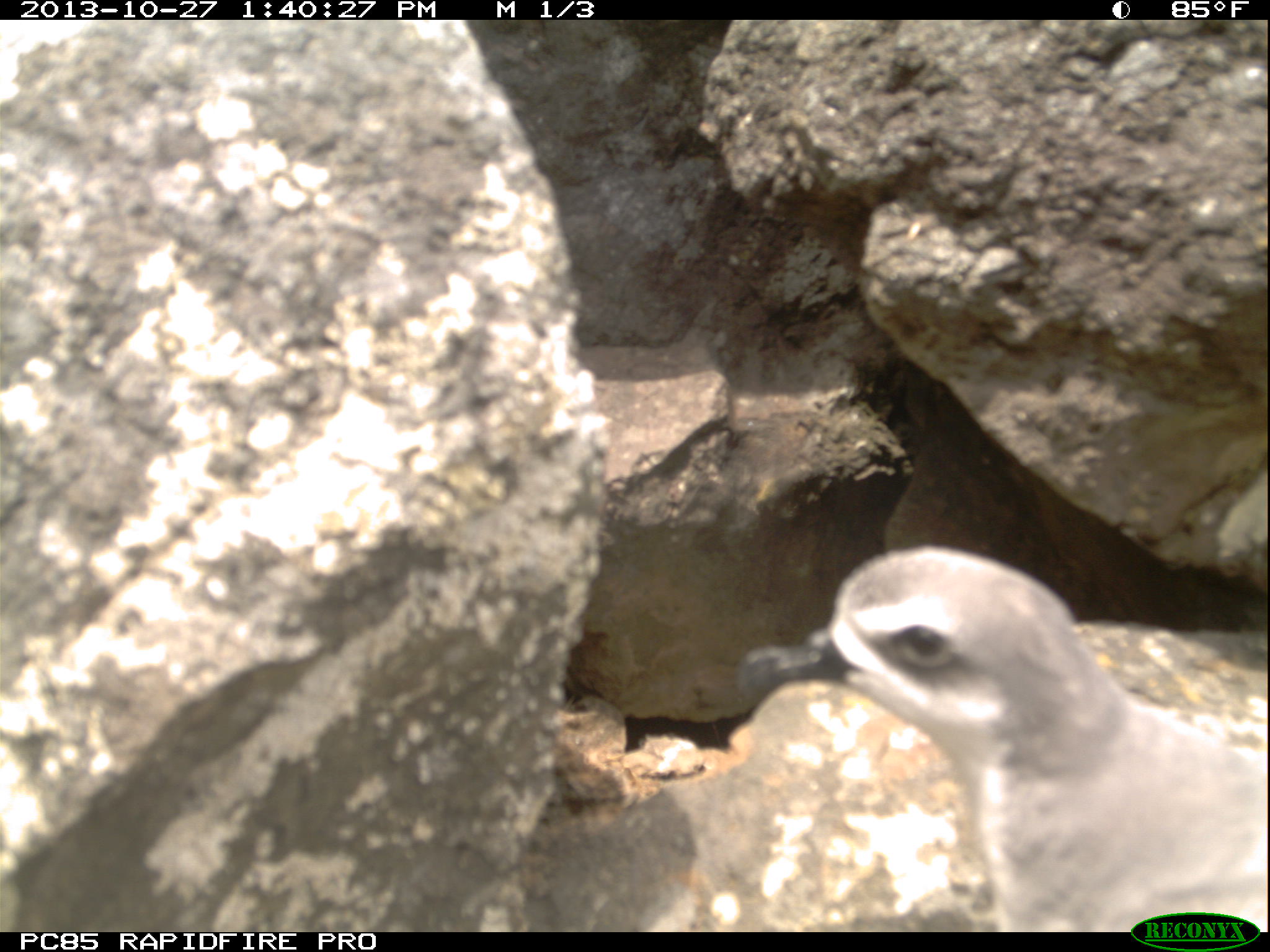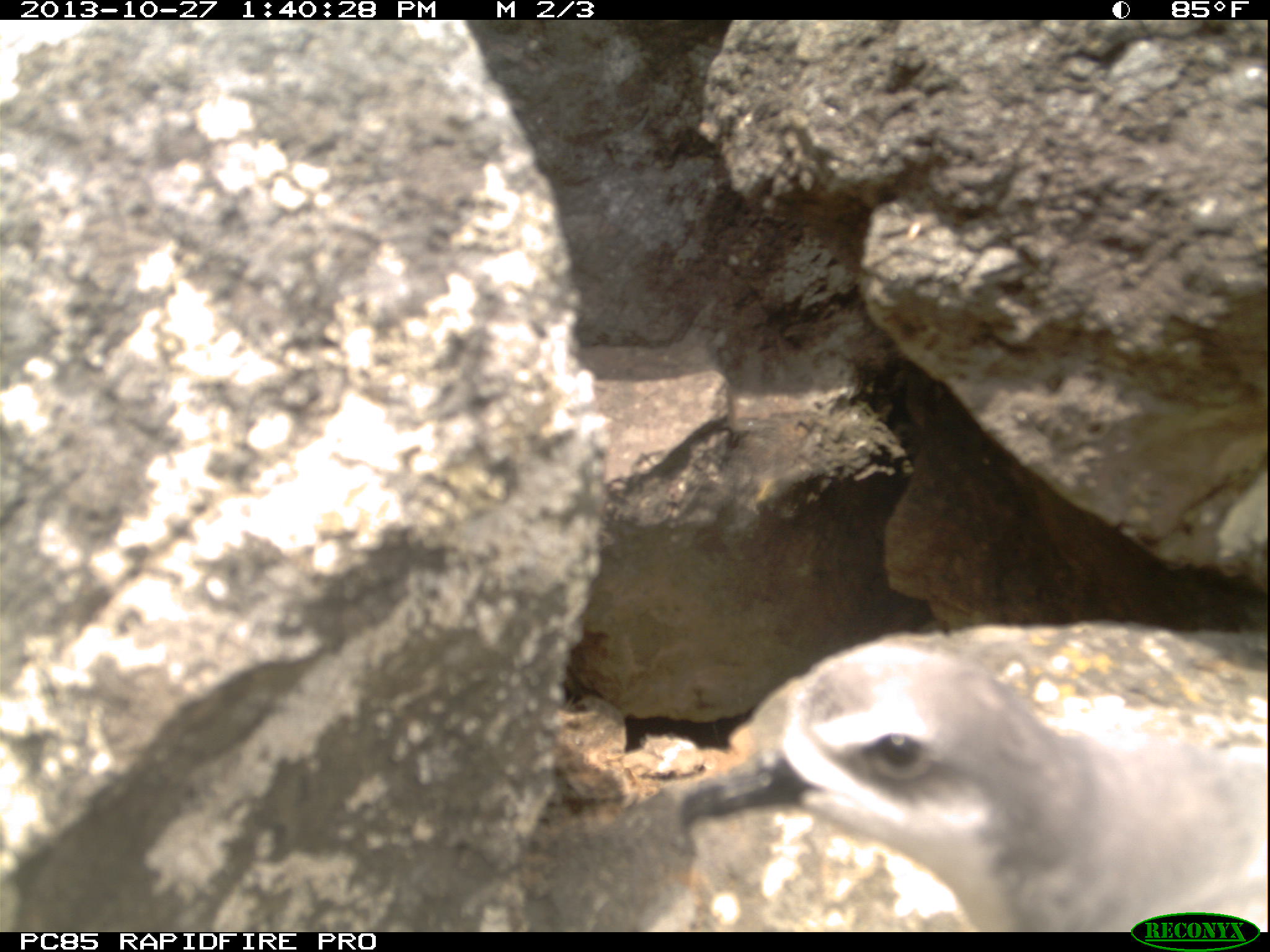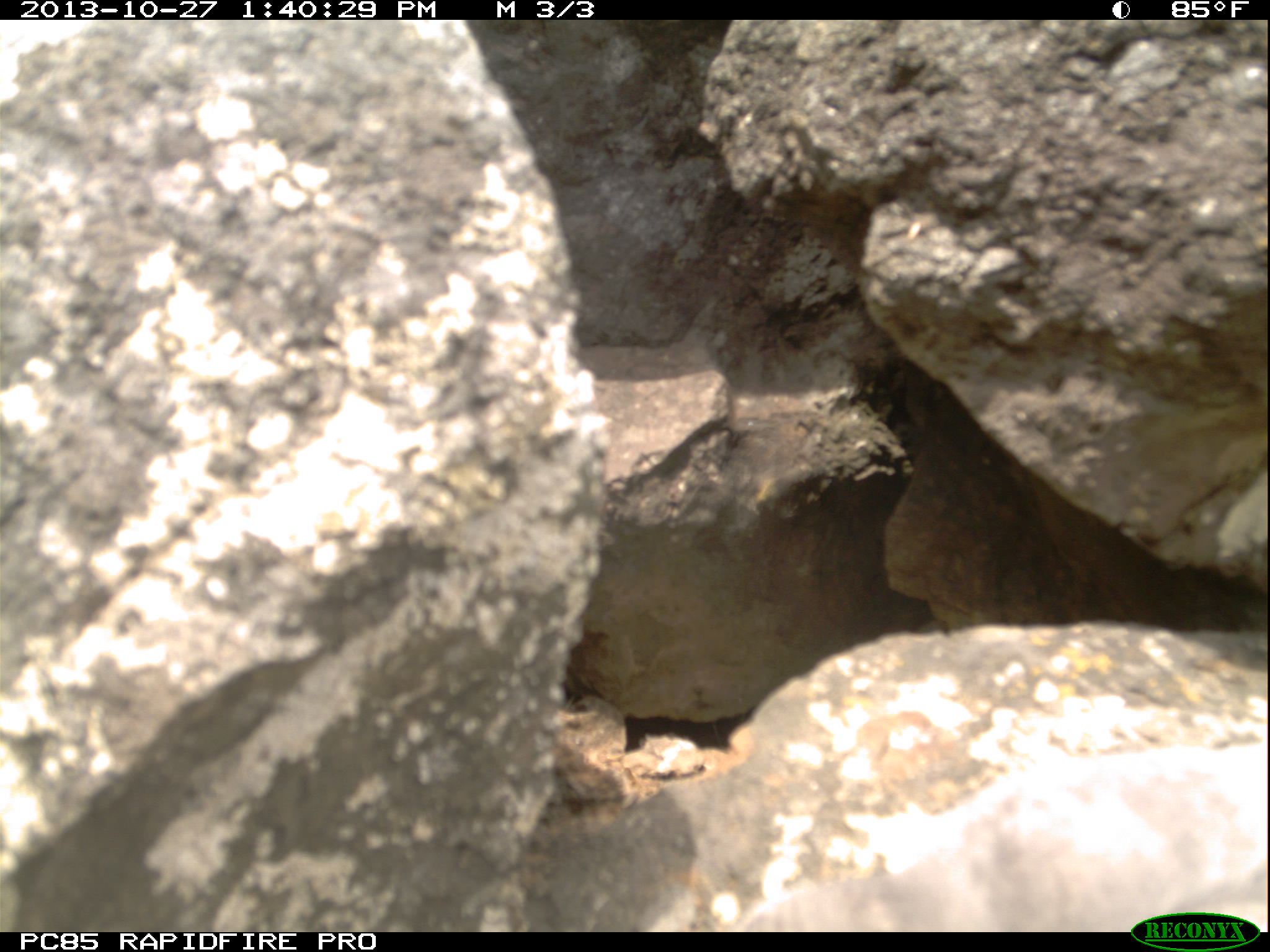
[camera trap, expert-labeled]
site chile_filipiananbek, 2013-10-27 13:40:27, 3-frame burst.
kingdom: Animalia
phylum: Chordata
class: Aves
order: Procellariiformes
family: Procellariidae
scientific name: Procellariidae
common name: petrel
Petrel (Procellariidae).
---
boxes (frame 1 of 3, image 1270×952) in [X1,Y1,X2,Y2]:
petrel: [719,537,1267,927]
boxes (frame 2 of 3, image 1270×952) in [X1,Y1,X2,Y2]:
petrel: [671,618,1270,915]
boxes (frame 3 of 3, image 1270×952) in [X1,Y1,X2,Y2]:
petrel: [738,726,1259,935]